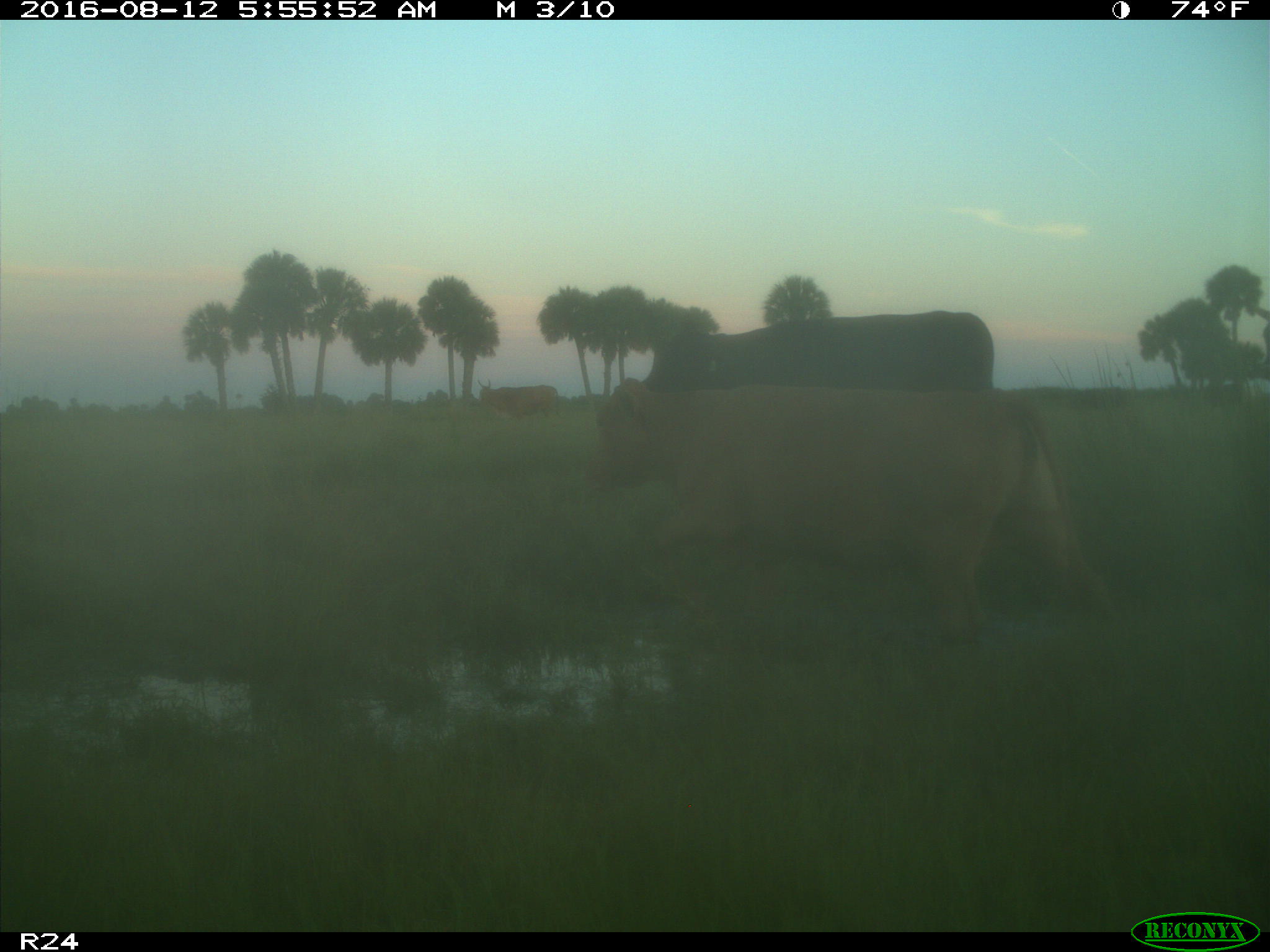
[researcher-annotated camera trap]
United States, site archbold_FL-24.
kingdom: Animalia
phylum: Chordata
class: Mammalia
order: Artiodactyla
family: Bovidae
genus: Bos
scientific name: Bos taurus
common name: domestic cow